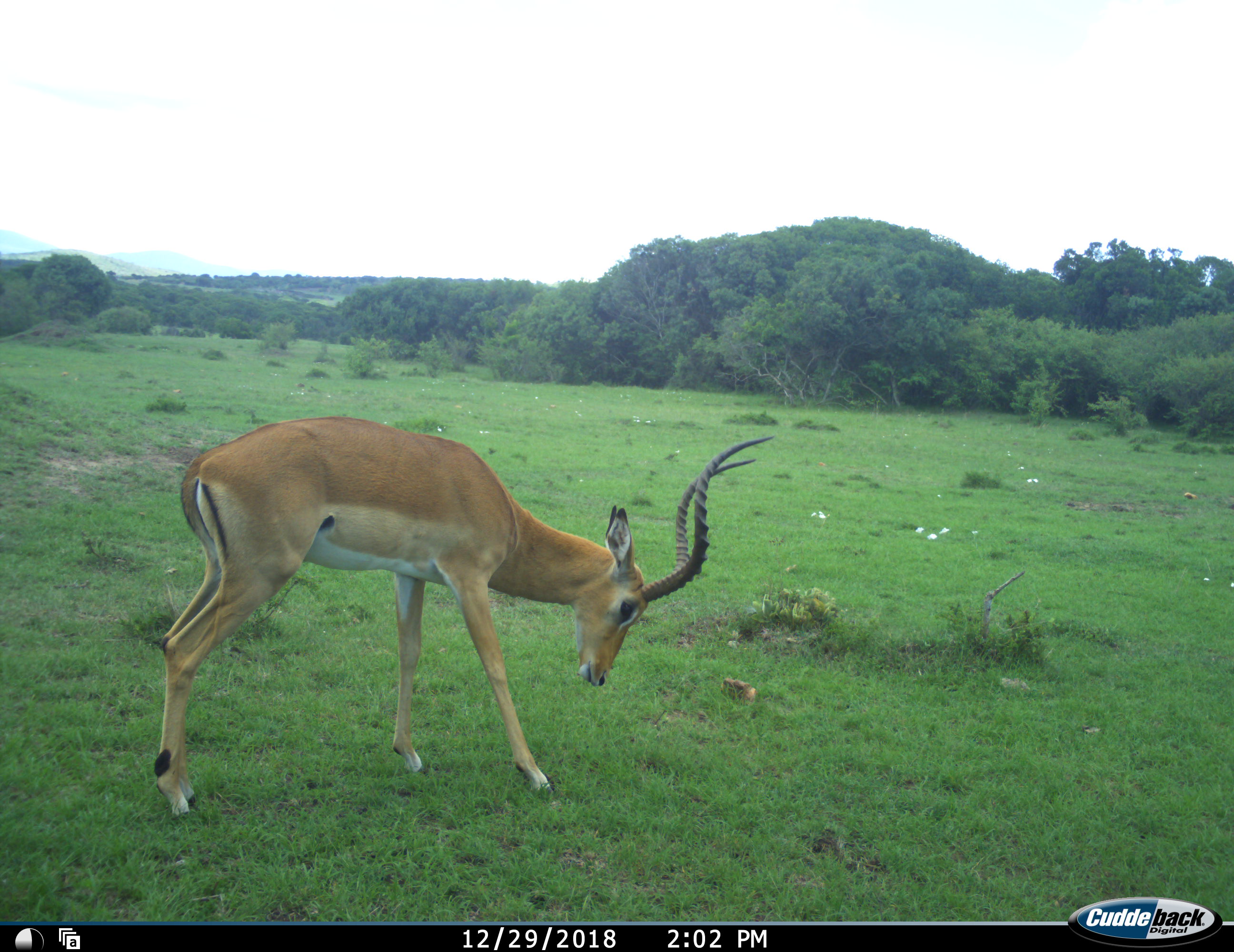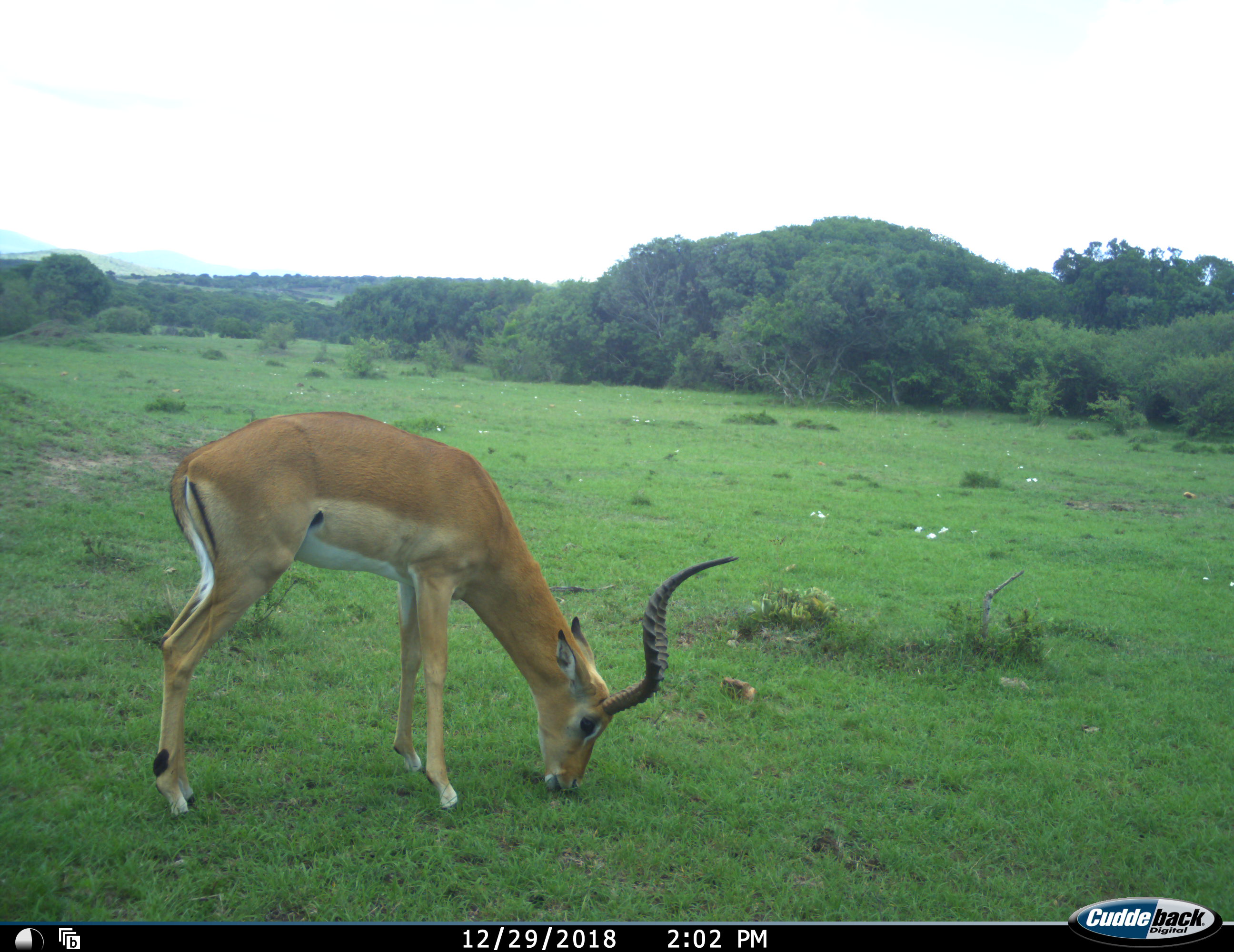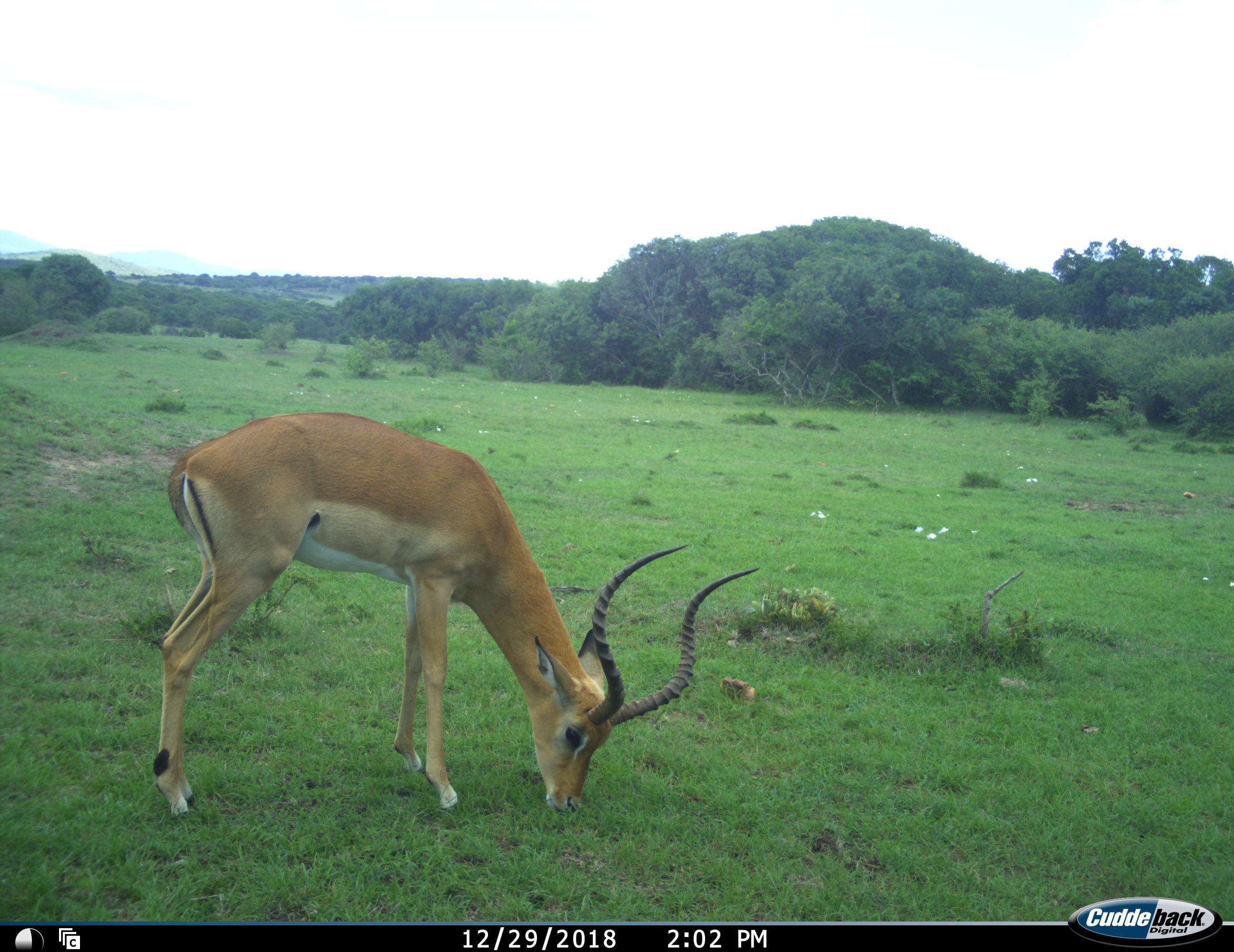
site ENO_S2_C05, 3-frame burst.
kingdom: Animalia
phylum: Chordata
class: Mammalia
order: Artiodactyla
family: Bovidae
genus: Aepyceros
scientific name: Aepyceros melampus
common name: impala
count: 1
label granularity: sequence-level